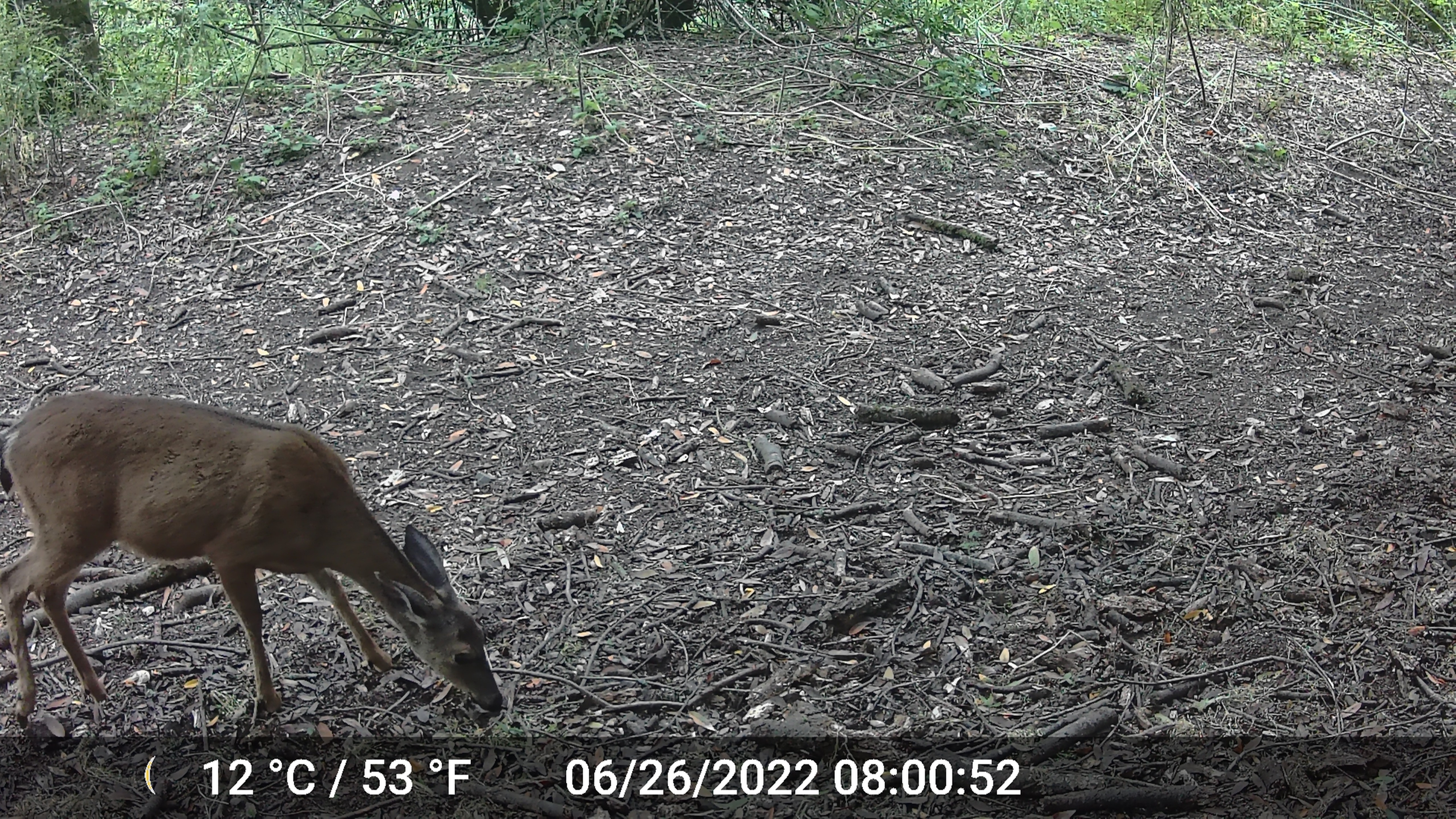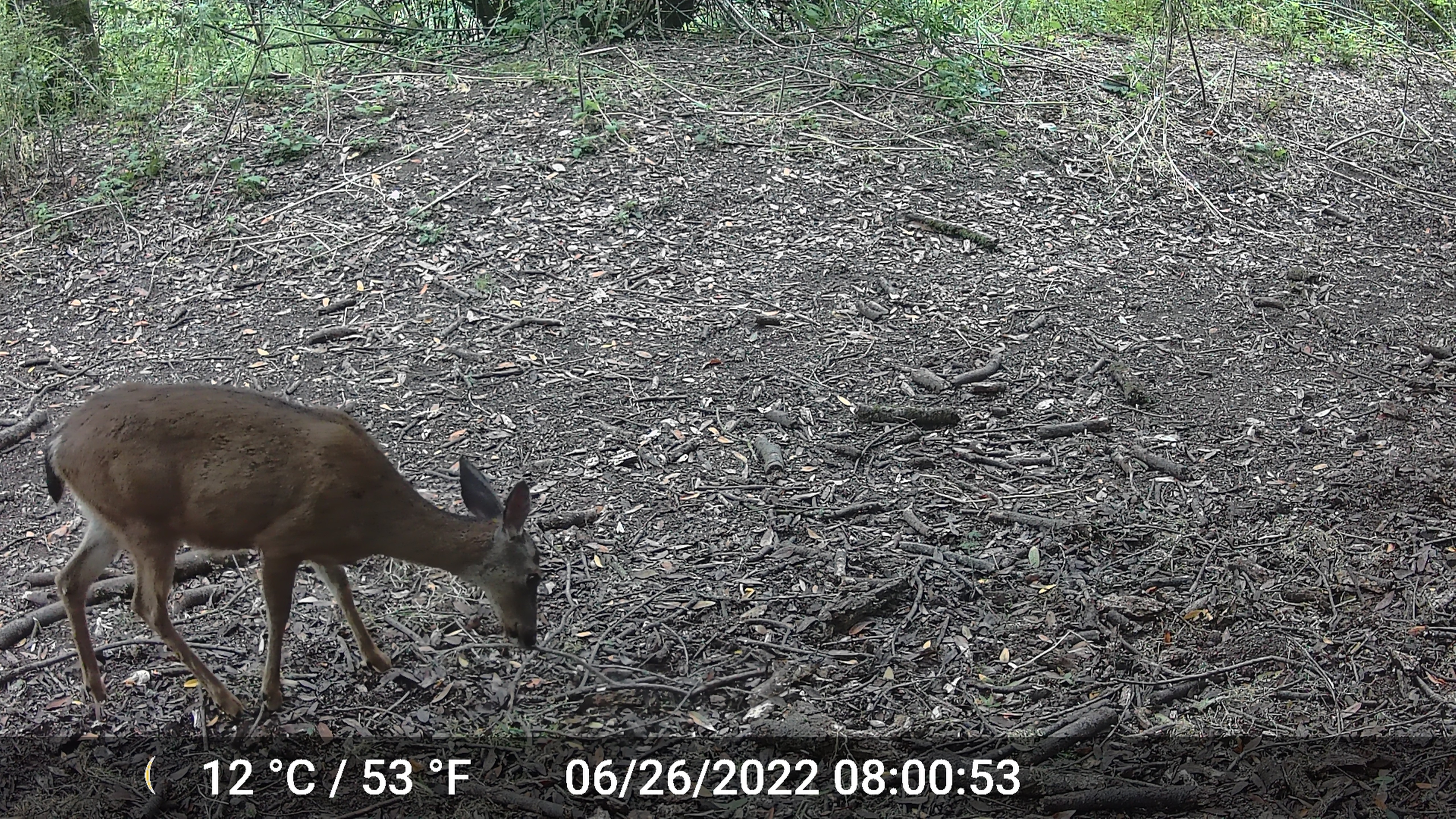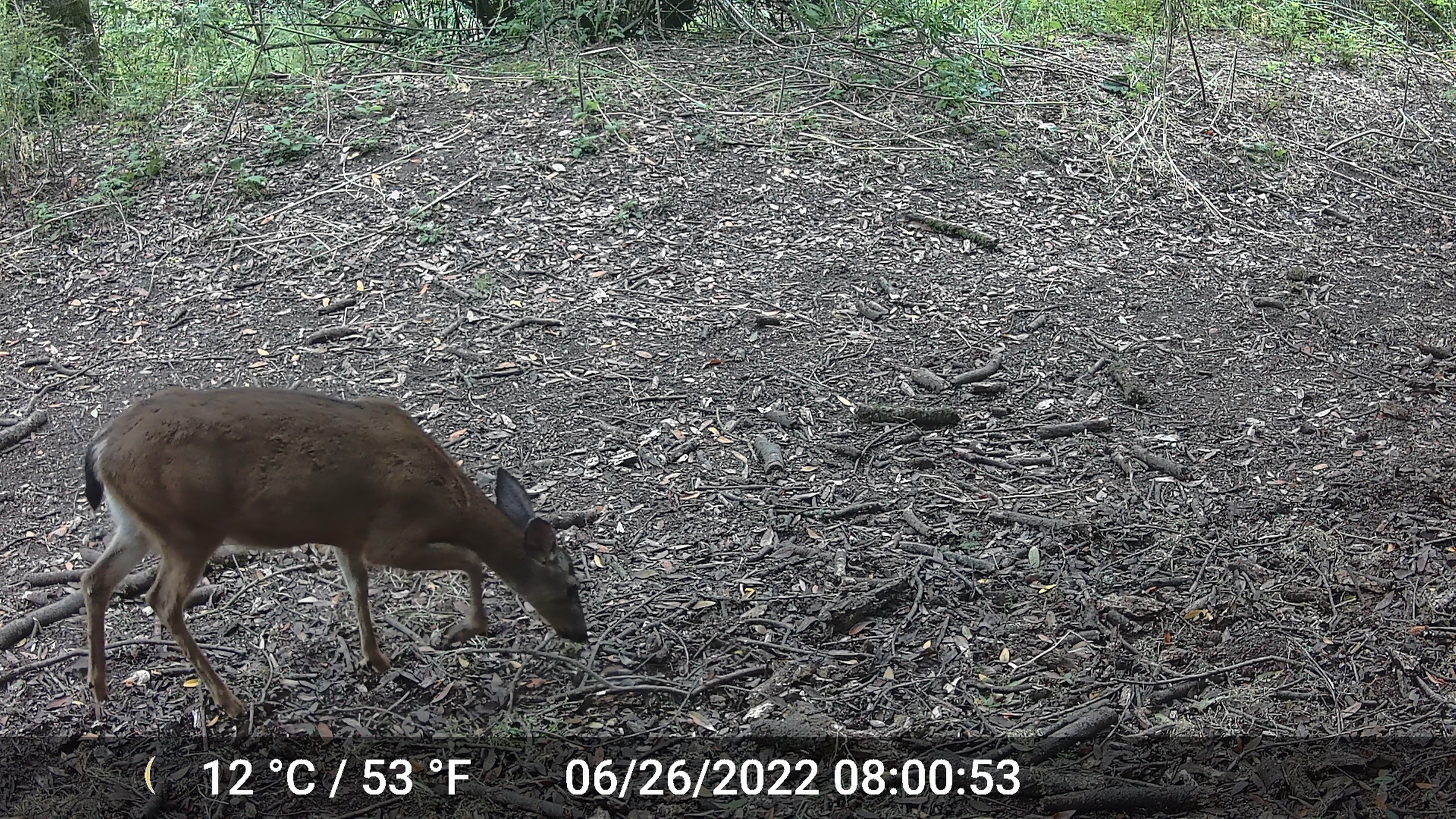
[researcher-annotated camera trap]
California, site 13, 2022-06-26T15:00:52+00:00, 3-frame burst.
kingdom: Animalia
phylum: Chordata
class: Mammalia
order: Artiodactyla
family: Cervidae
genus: Odocoileus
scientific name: Odocoileus hemionus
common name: mule deer